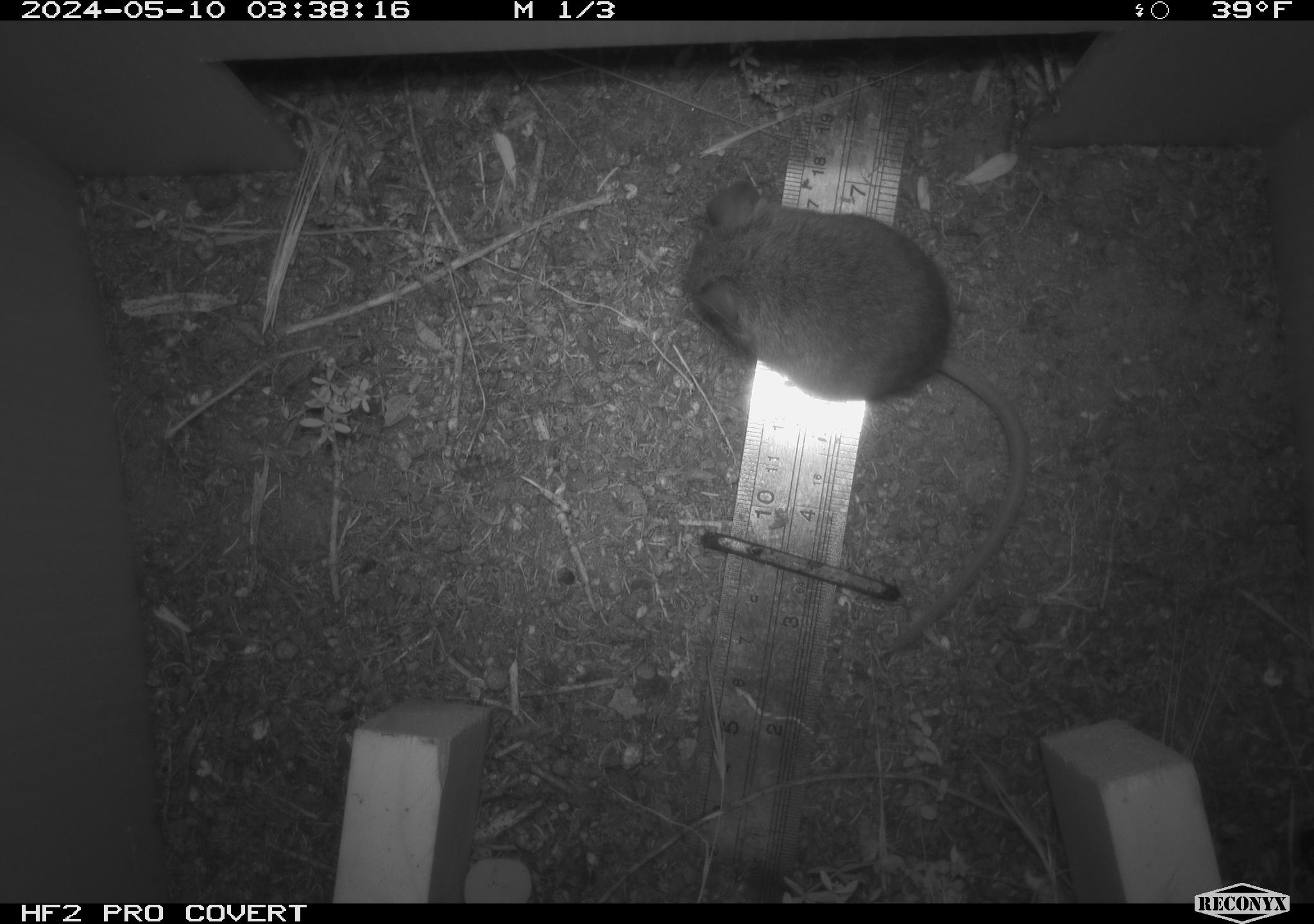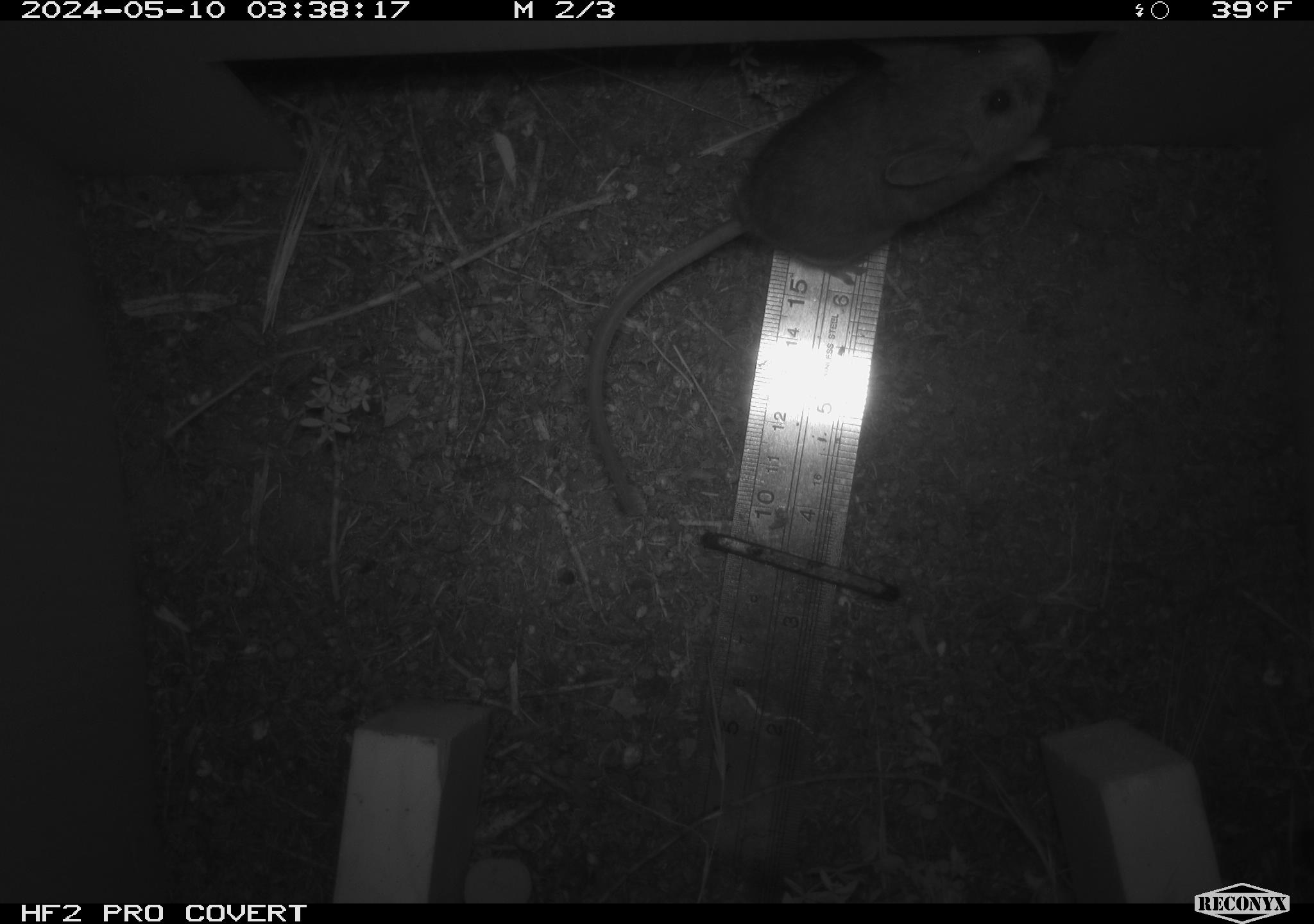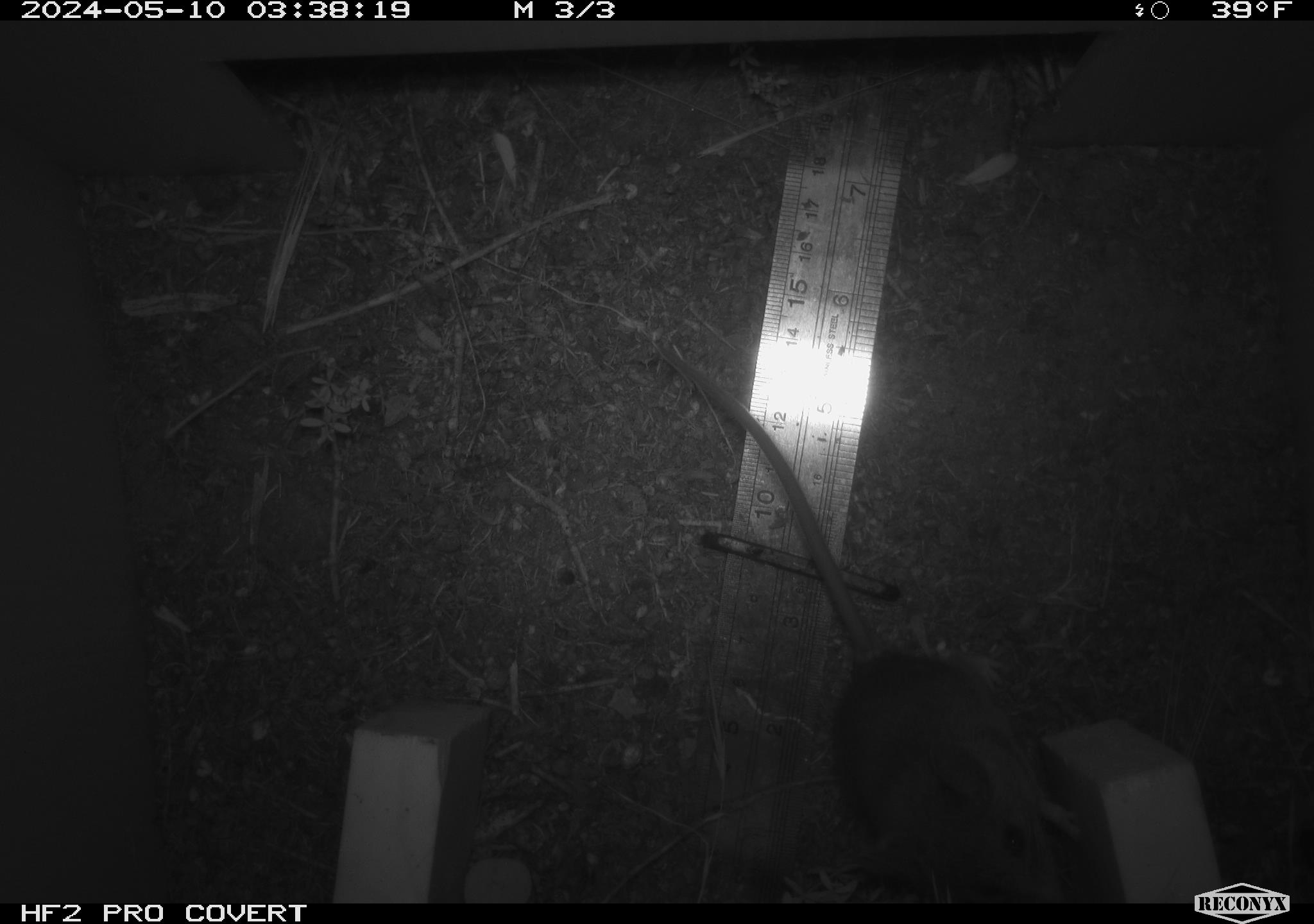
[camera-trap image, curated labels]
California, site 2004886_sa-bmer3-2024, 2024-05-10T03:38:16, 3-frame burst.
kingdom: Animalia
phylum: Chordata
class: Mammalia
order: Rodentia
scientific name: Rodentia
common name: mouse species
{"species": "mouse species (Rodentia)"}